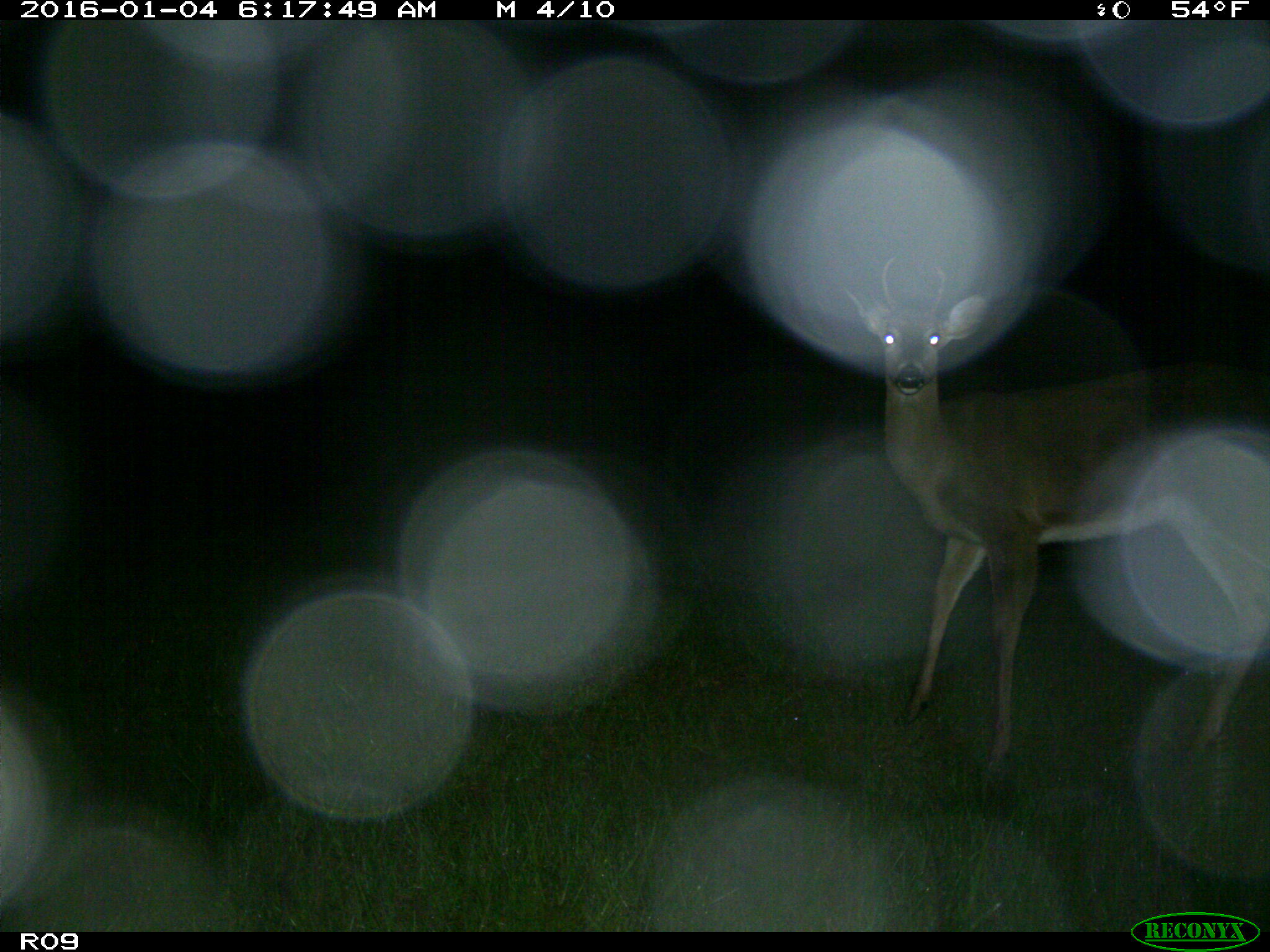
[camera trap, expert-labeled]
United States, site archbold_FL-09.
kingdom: Animalia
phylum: Chordata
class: Mammalia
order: Artiodactyla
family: Cervidae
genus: Odocoileus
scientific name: Odocoileus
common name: deer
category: unidentified deer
Unidentified deer (deer) (Odocoileus).